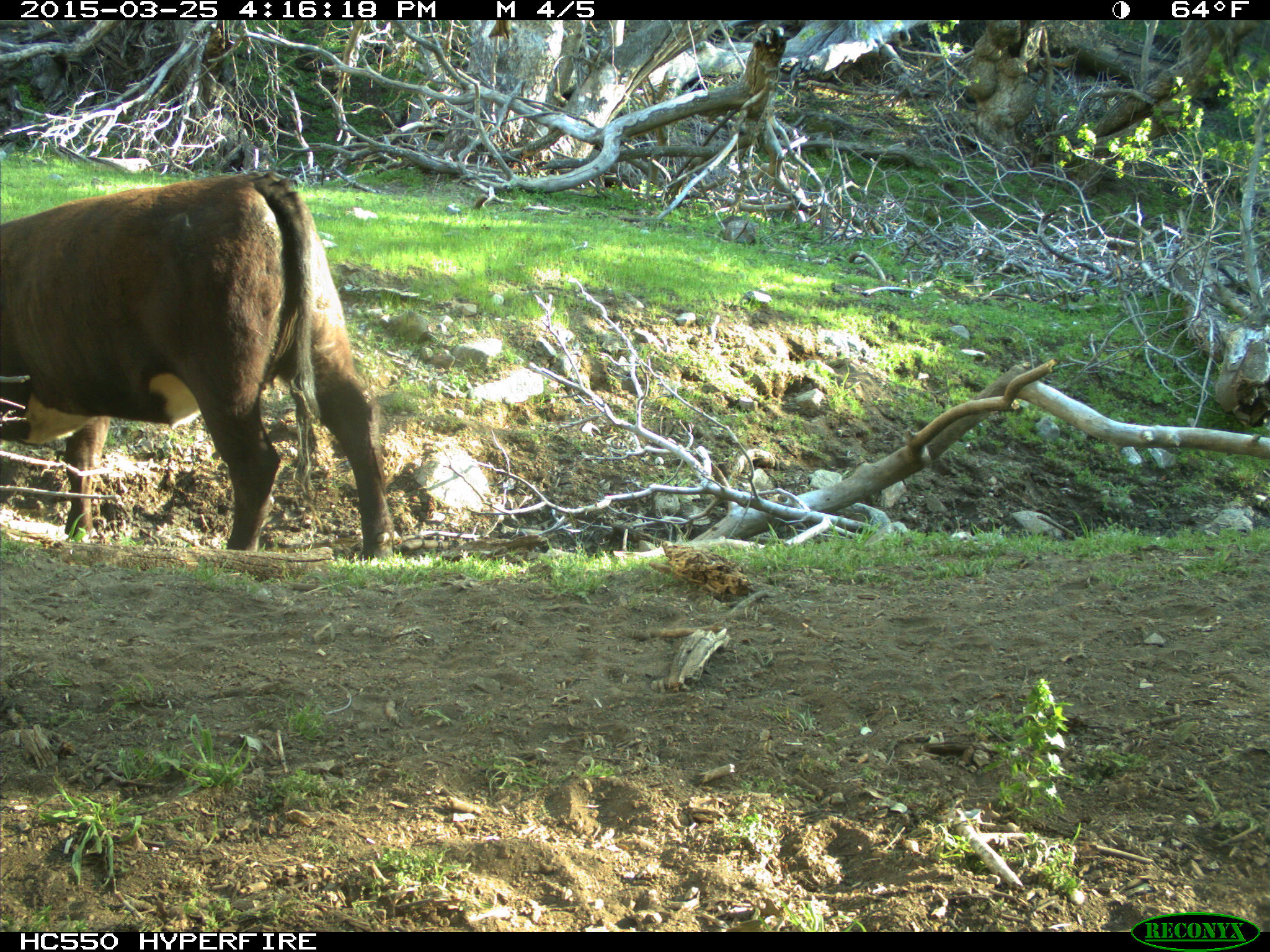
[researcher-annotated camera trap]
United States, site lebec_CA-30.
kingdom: Animalia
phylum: Chordata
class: Mammalia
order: Artiodactyla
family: Bovidae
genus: Bos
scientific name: Bos taurus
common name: domestic cow